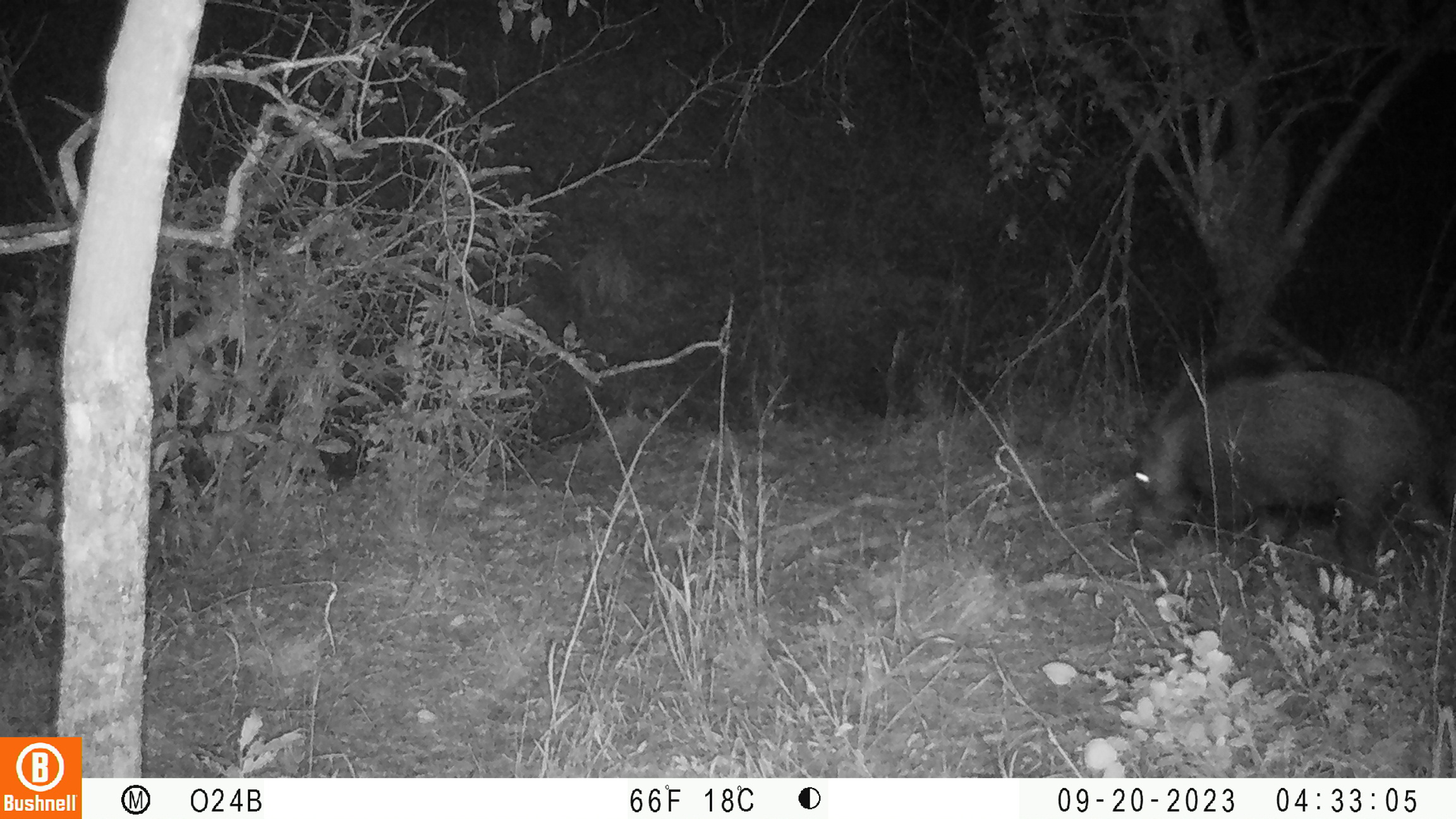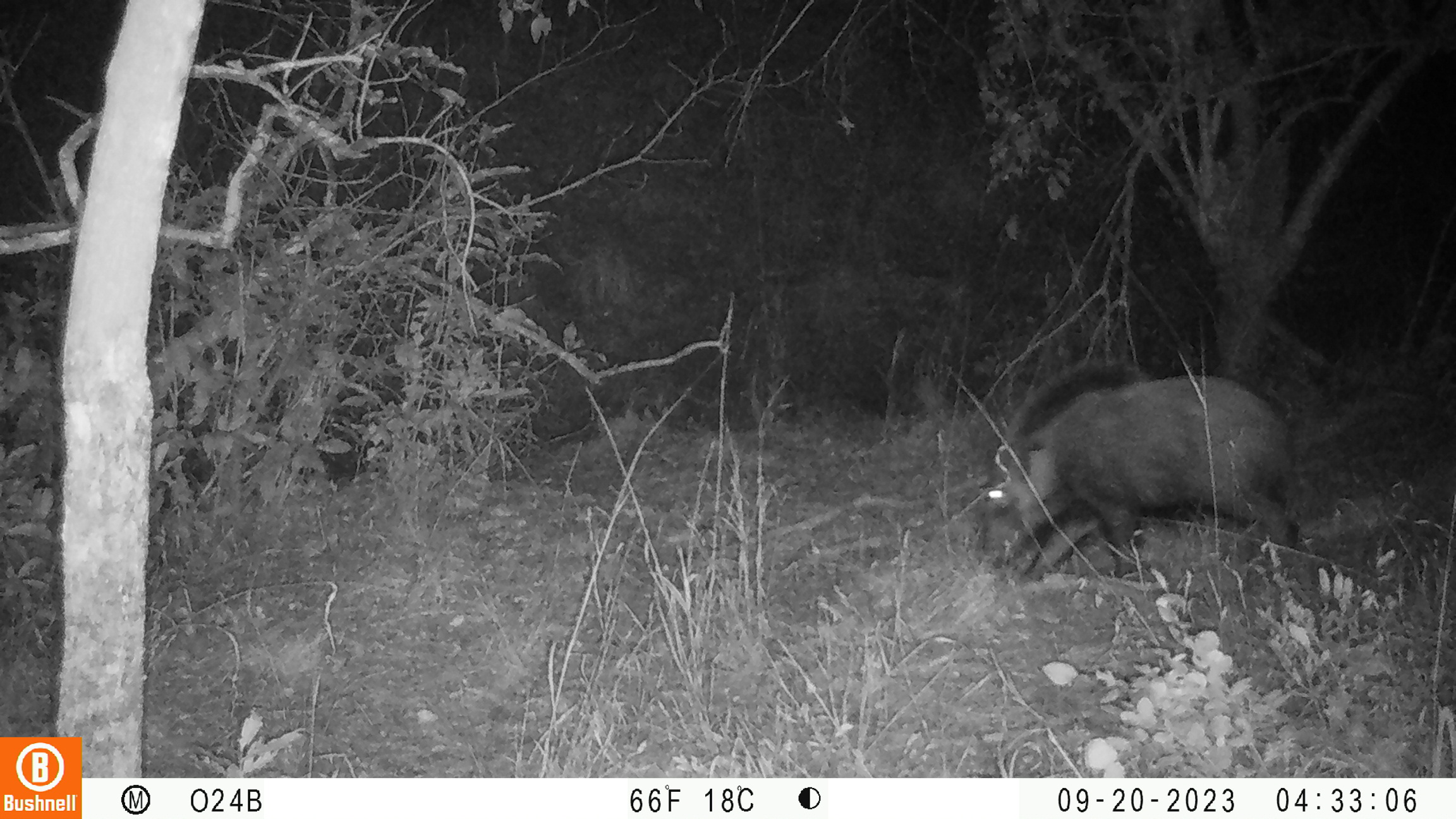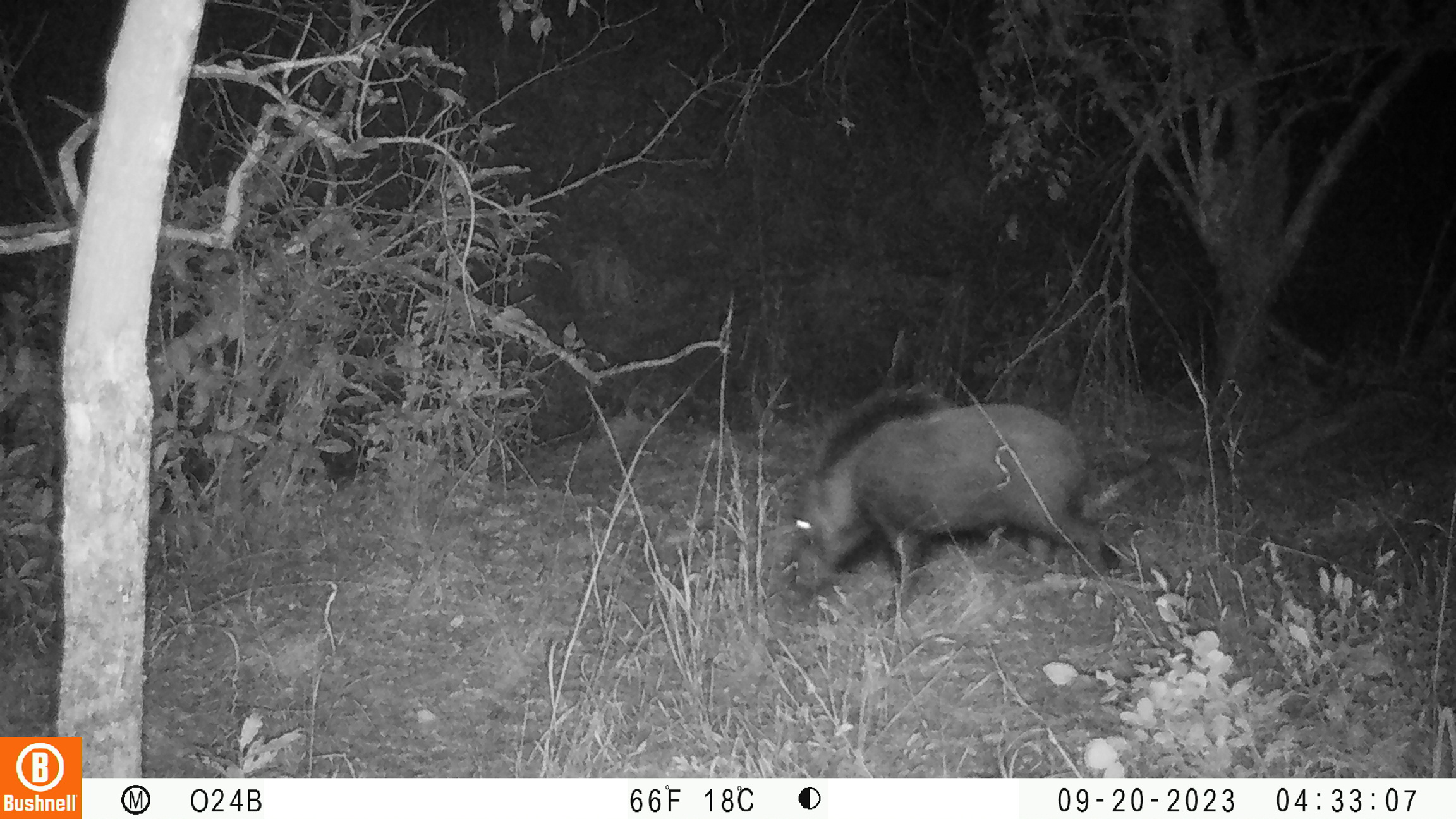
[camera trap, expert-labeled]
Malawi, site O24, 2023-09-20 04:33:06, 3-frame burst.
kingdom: Animalia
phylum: Chordata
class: Mammalia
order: Artiodactyla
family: Suidae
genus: Potamochoerus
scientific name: Potamochoerus larvatus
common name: bushpig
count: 1